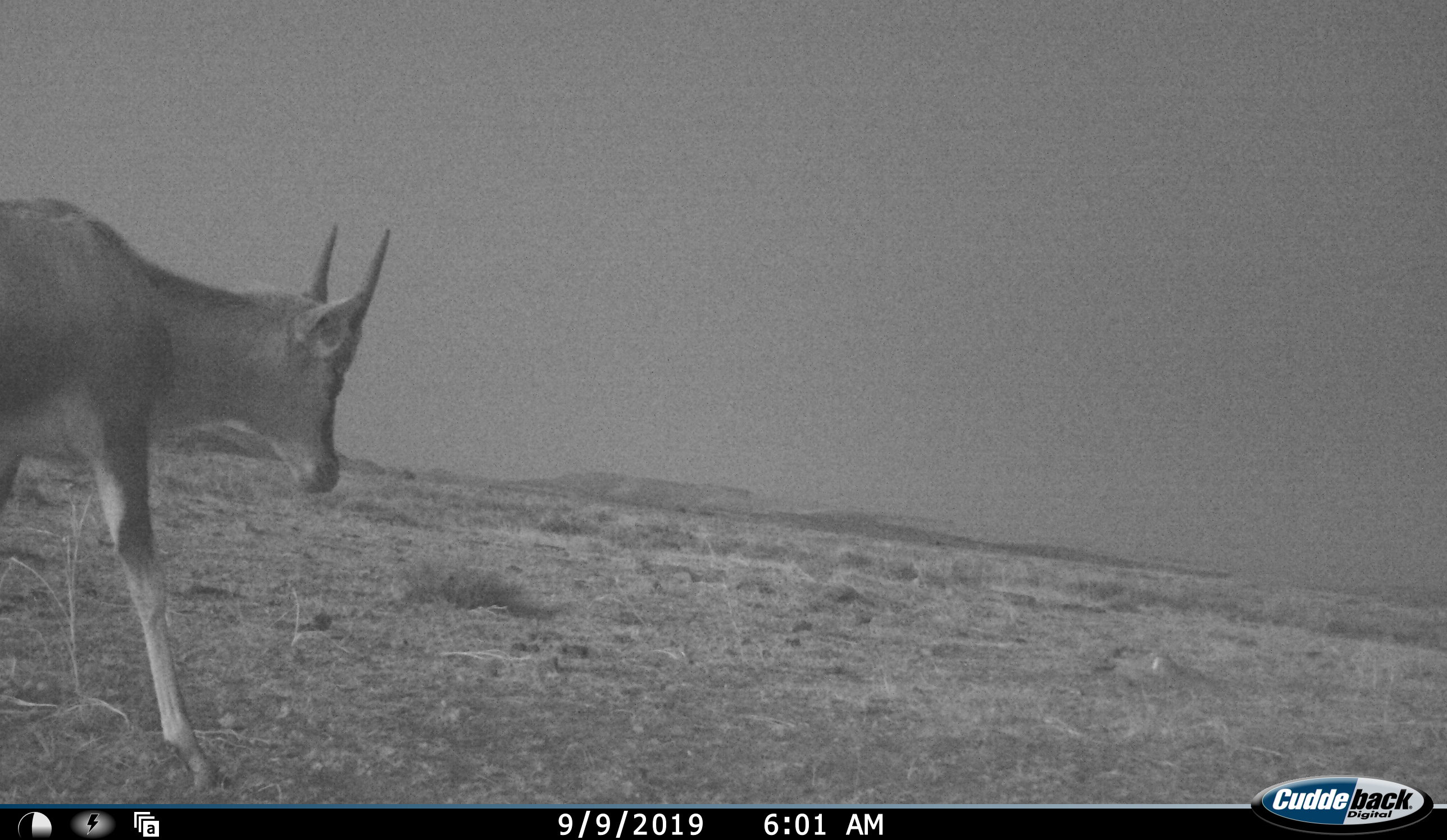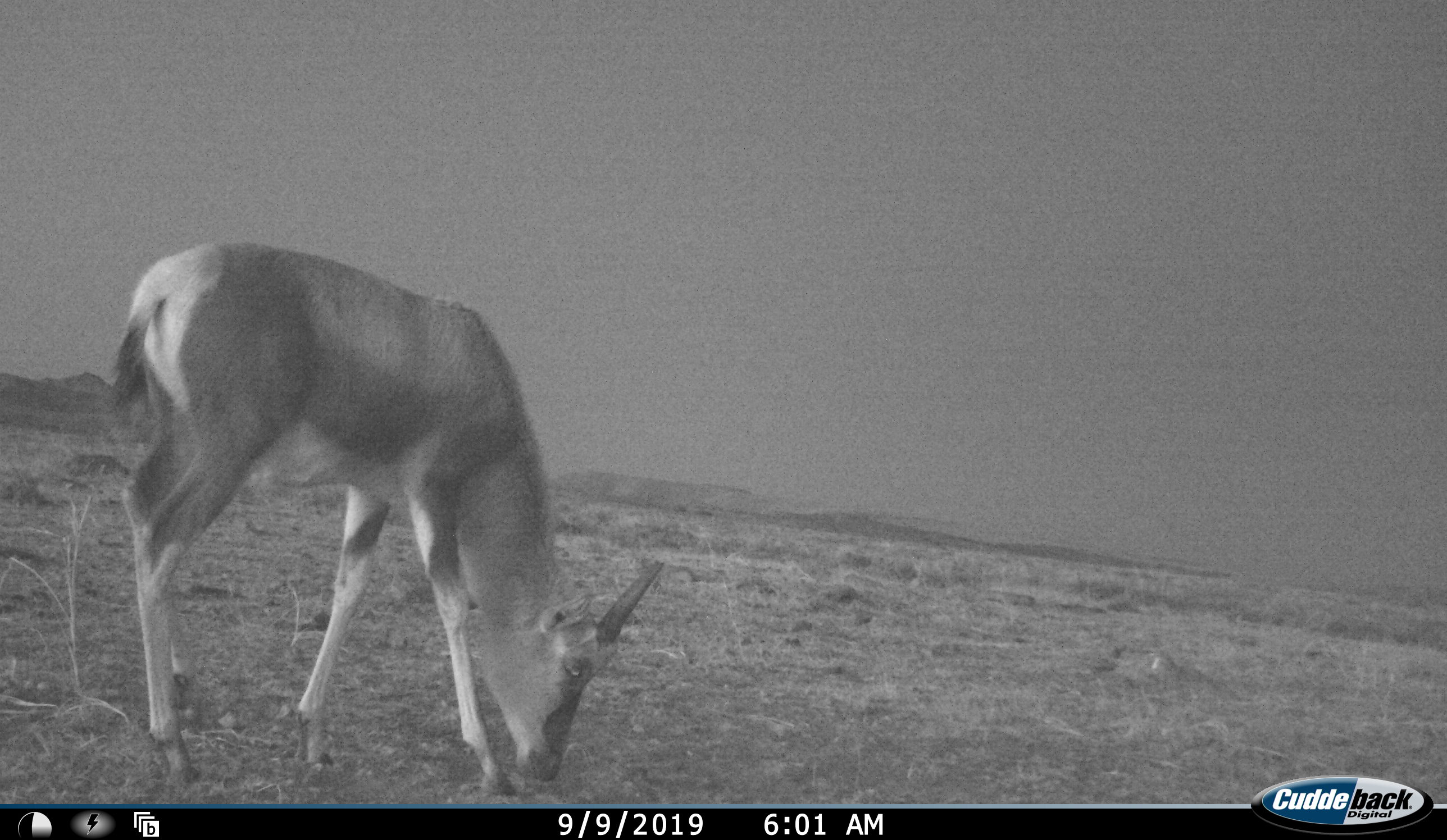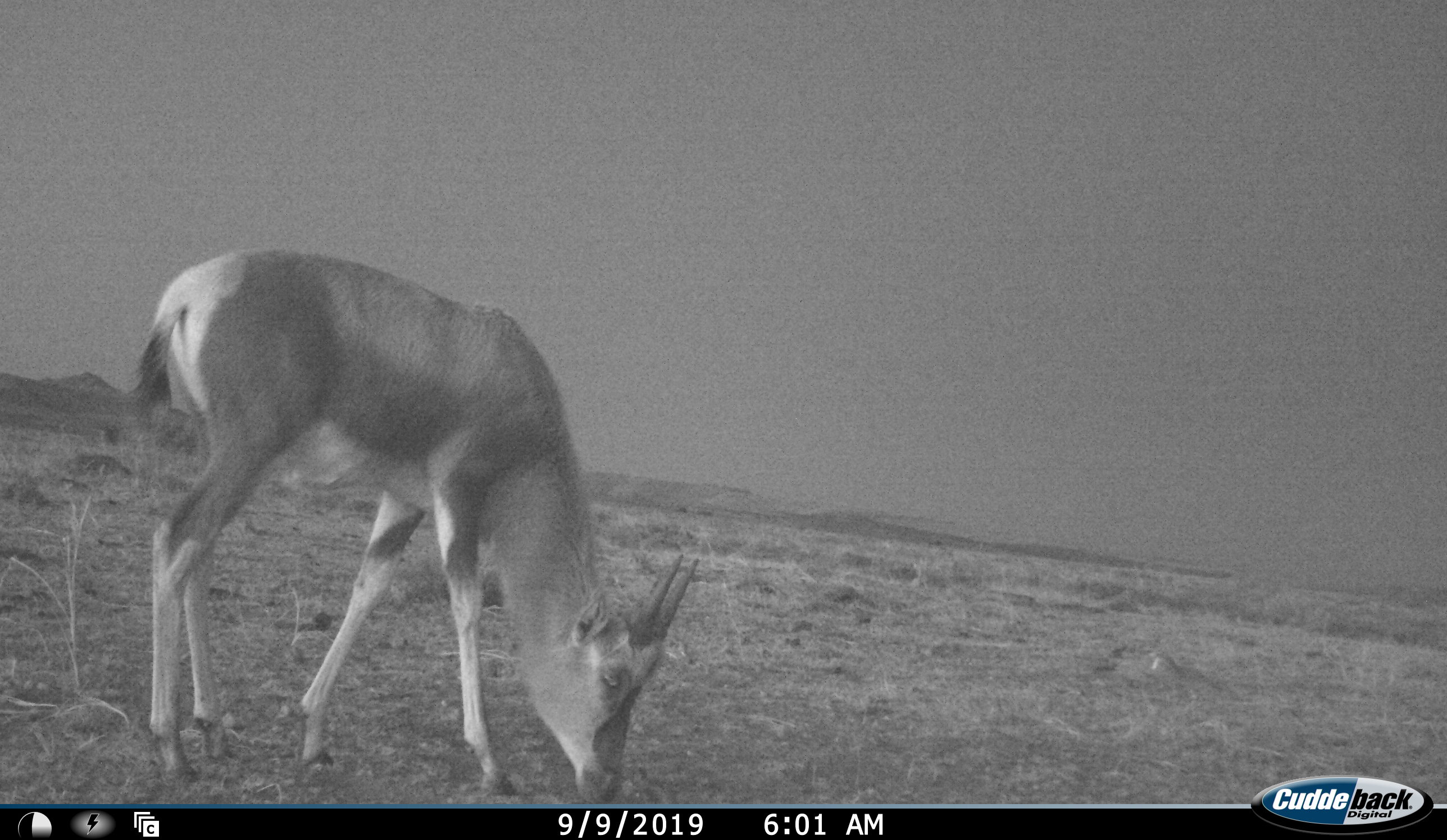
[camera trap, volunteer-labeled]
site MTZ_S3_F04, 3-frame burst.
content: unidentified animal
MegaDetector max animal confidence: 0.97